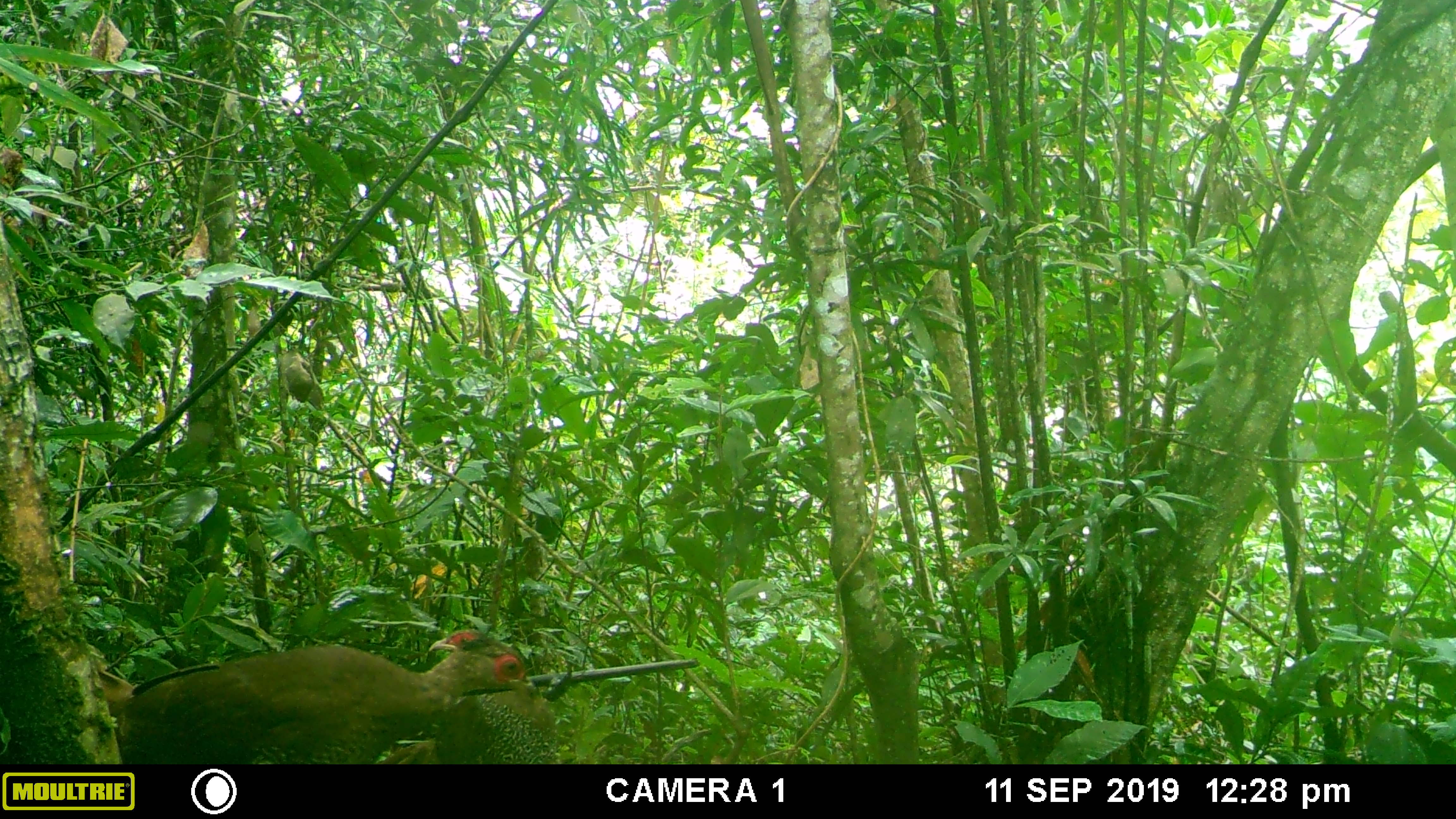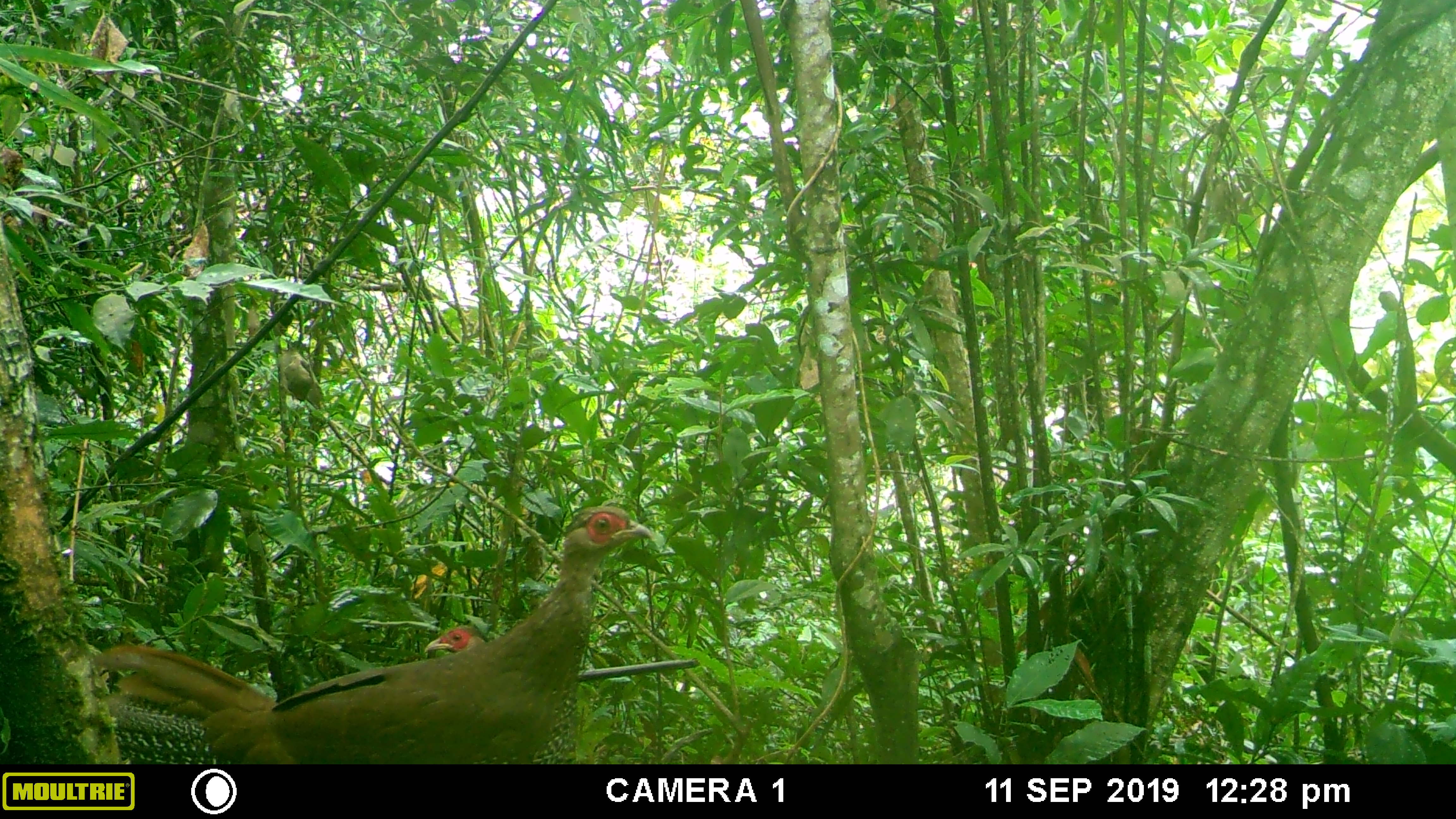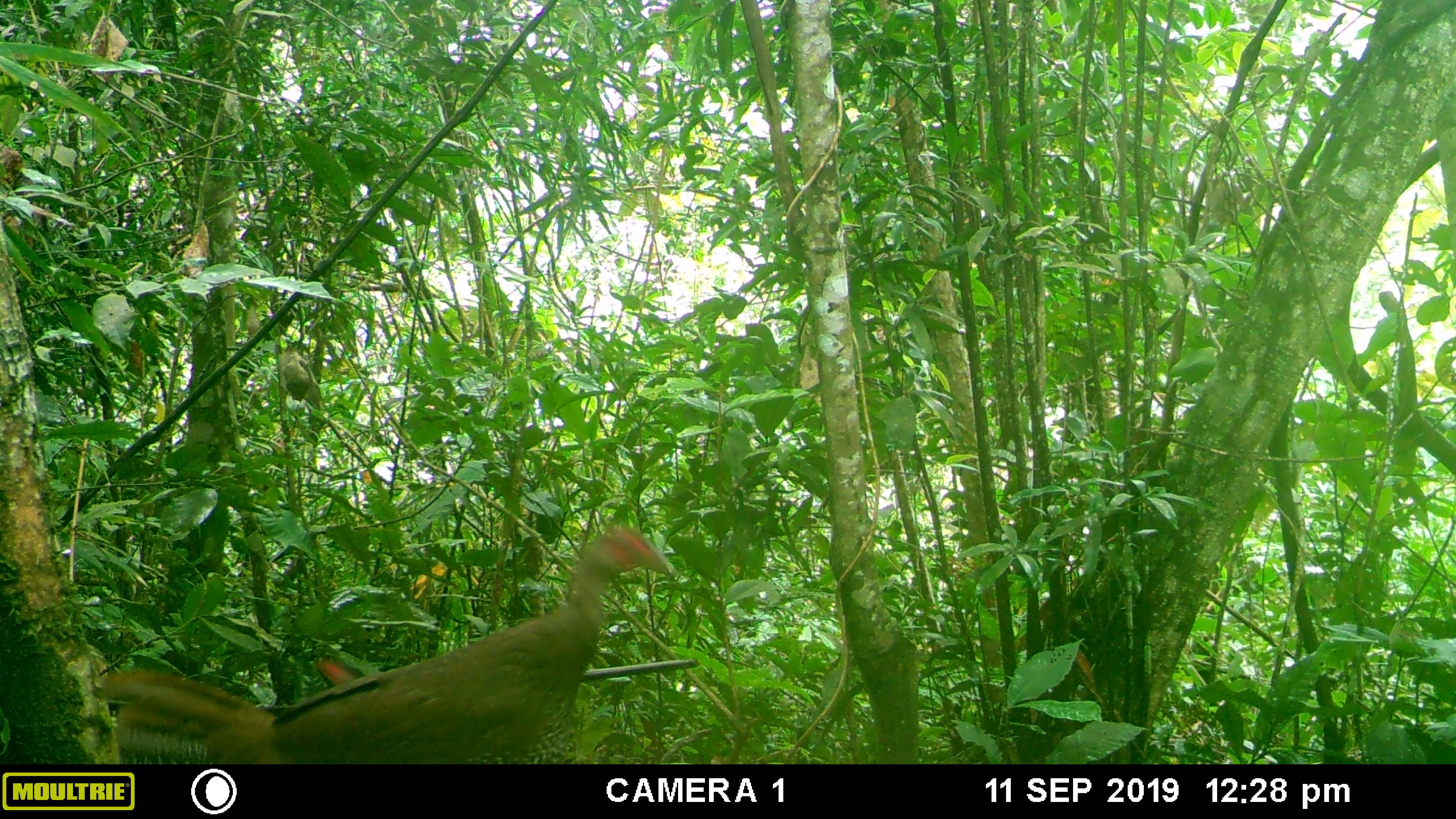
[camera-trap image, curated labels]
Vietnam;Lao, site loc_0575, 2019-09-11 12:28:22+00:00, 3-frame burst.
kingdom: Animalia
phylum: Chordata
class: Aves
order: Galliformes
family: Phasianidae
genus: Lophura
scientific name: Lophura nycthemera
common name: silver pheasant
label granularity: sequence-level